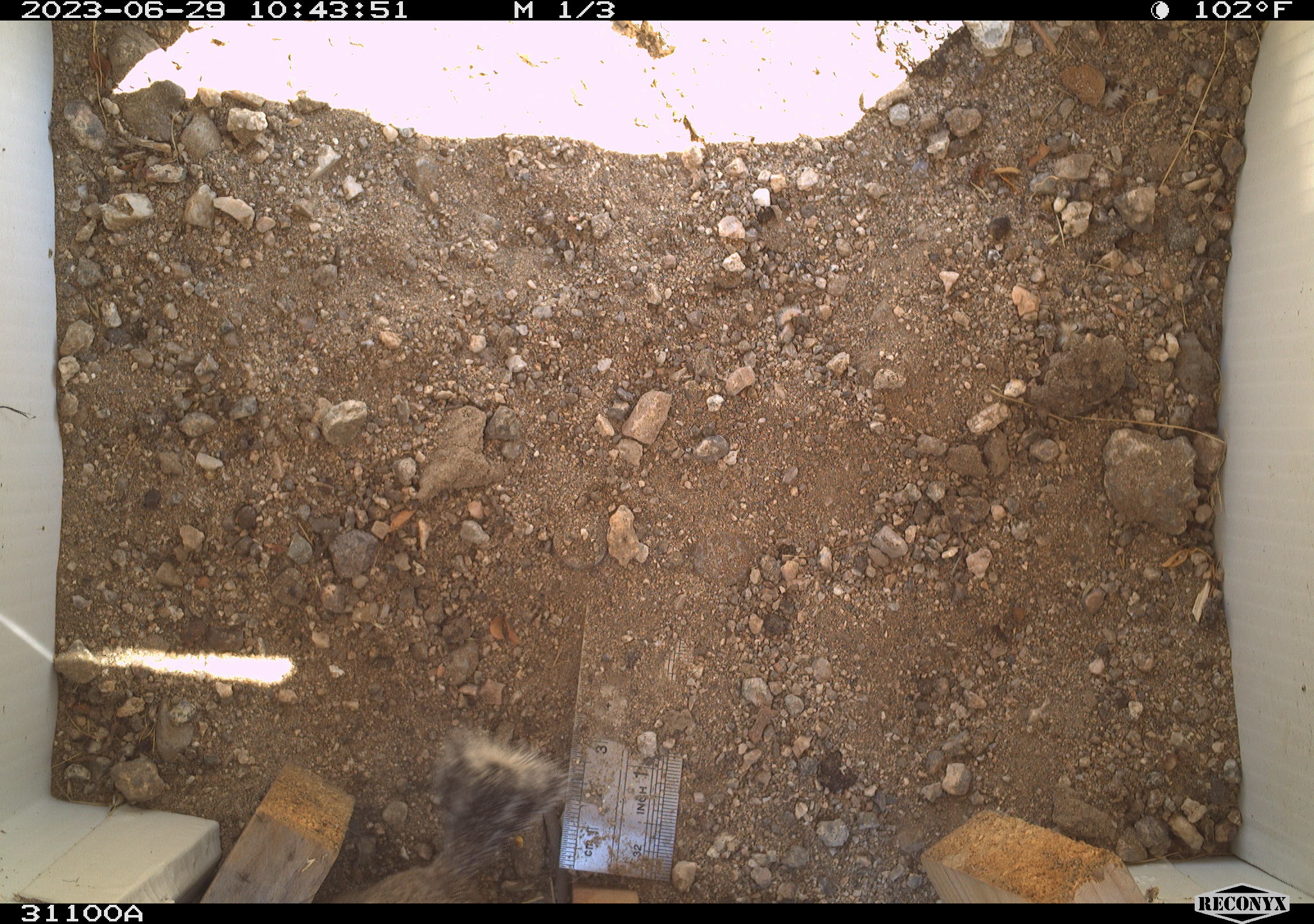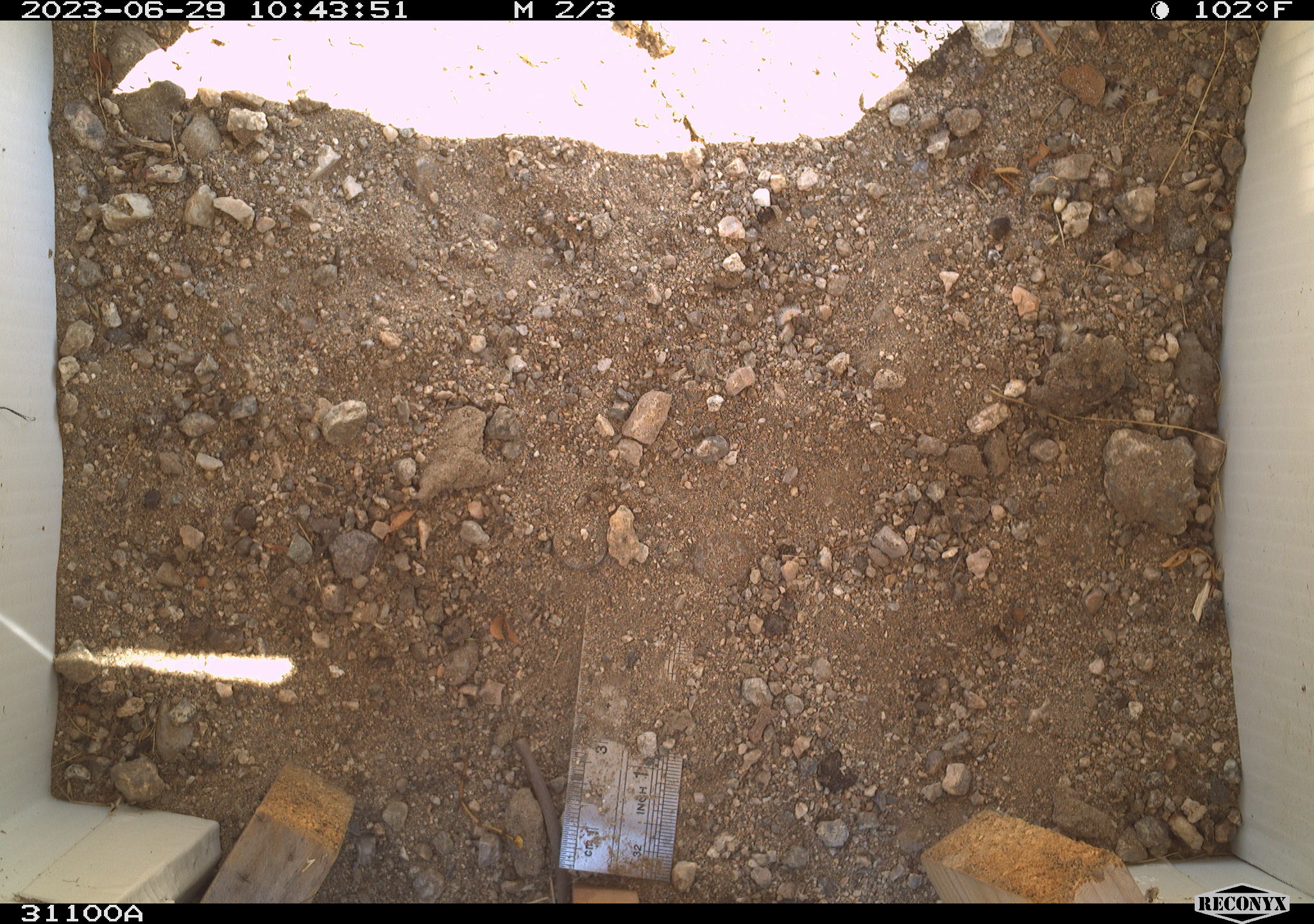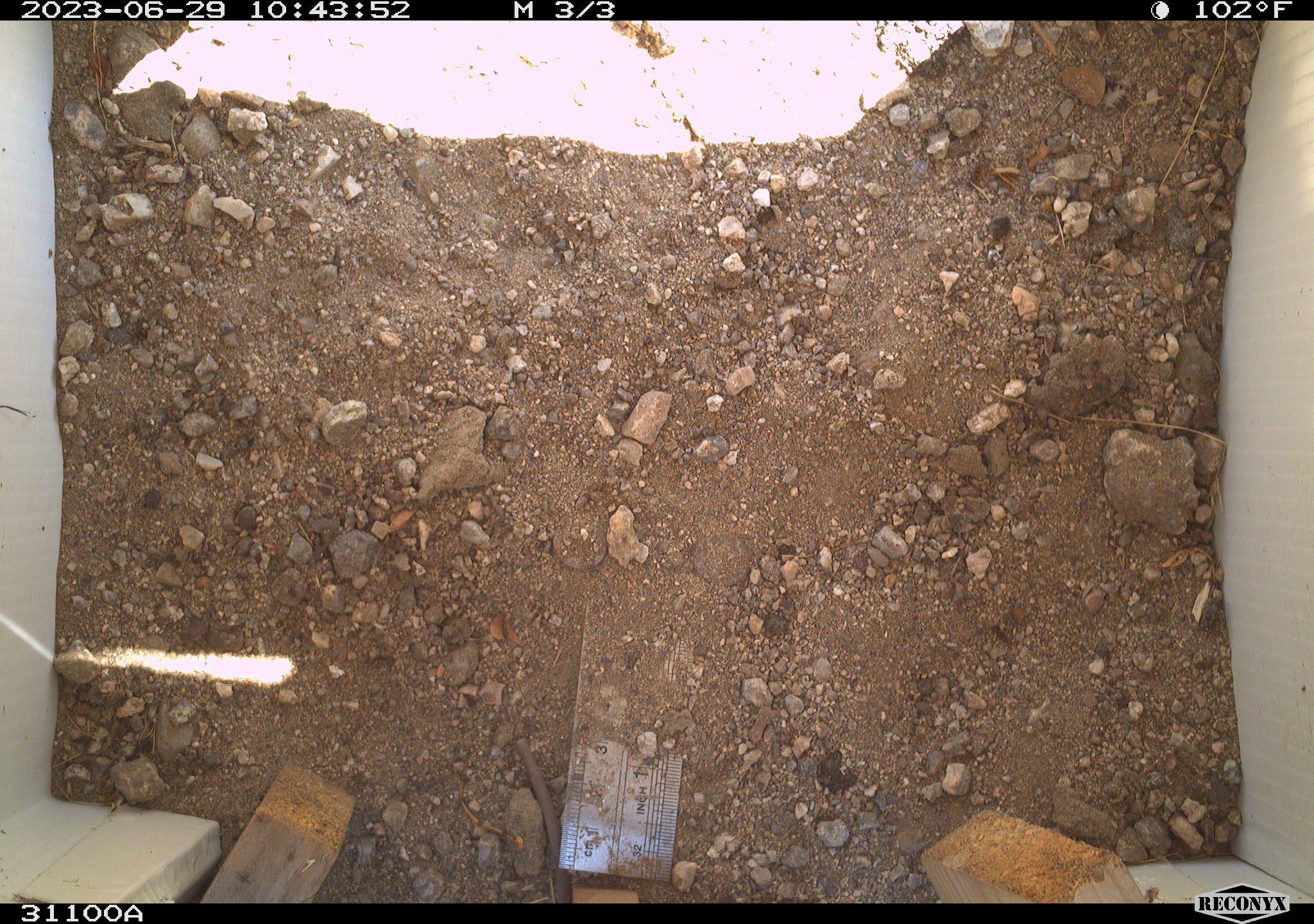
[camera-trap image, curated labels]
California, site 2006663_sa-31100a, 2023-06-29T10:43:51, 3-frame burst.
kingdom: Animalia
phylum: Chordata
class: Mammalia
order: Rodentia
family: Sciuridae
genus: Ammospermophilus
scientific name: Ammospermophilus leucurus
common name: white-tailed antelope squirrel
White-tailed antelope squirrel (Ammospermophilus leucurus).